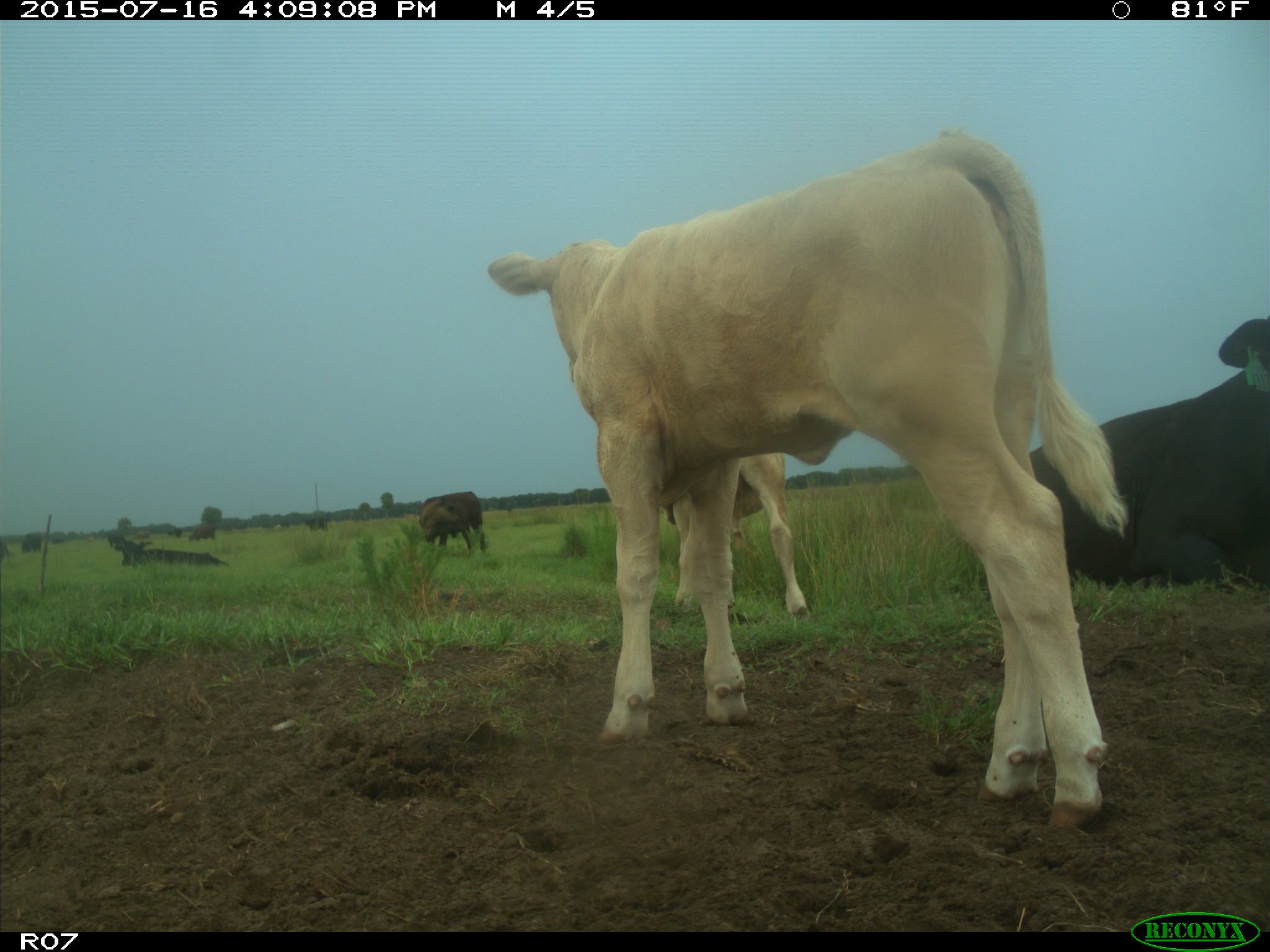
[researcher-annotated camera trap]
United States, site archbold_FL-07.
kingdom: Animalia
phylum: Chordata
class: Mammalia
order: Artiodactyla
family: Bovidae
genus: Bos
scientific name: Bos taurus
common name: domestic cow